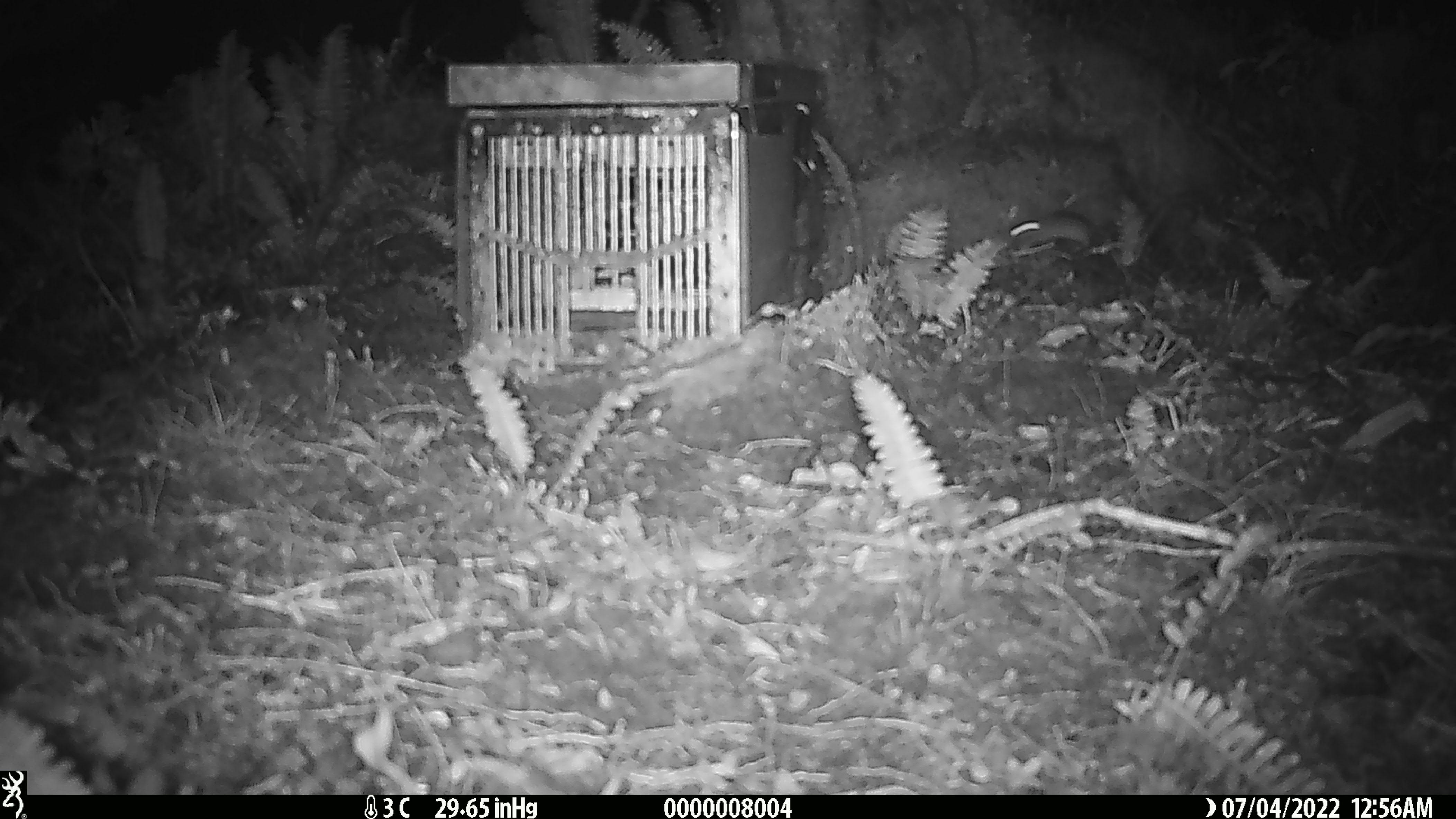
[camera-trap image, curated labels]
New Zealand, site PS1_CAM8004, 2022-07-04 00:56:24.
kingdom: Animalia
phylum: Chordata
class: Mammalia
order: Rodentia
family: Muridae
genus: Mus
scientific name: Mus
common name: mouse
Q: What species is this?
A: Mouse (Mus).